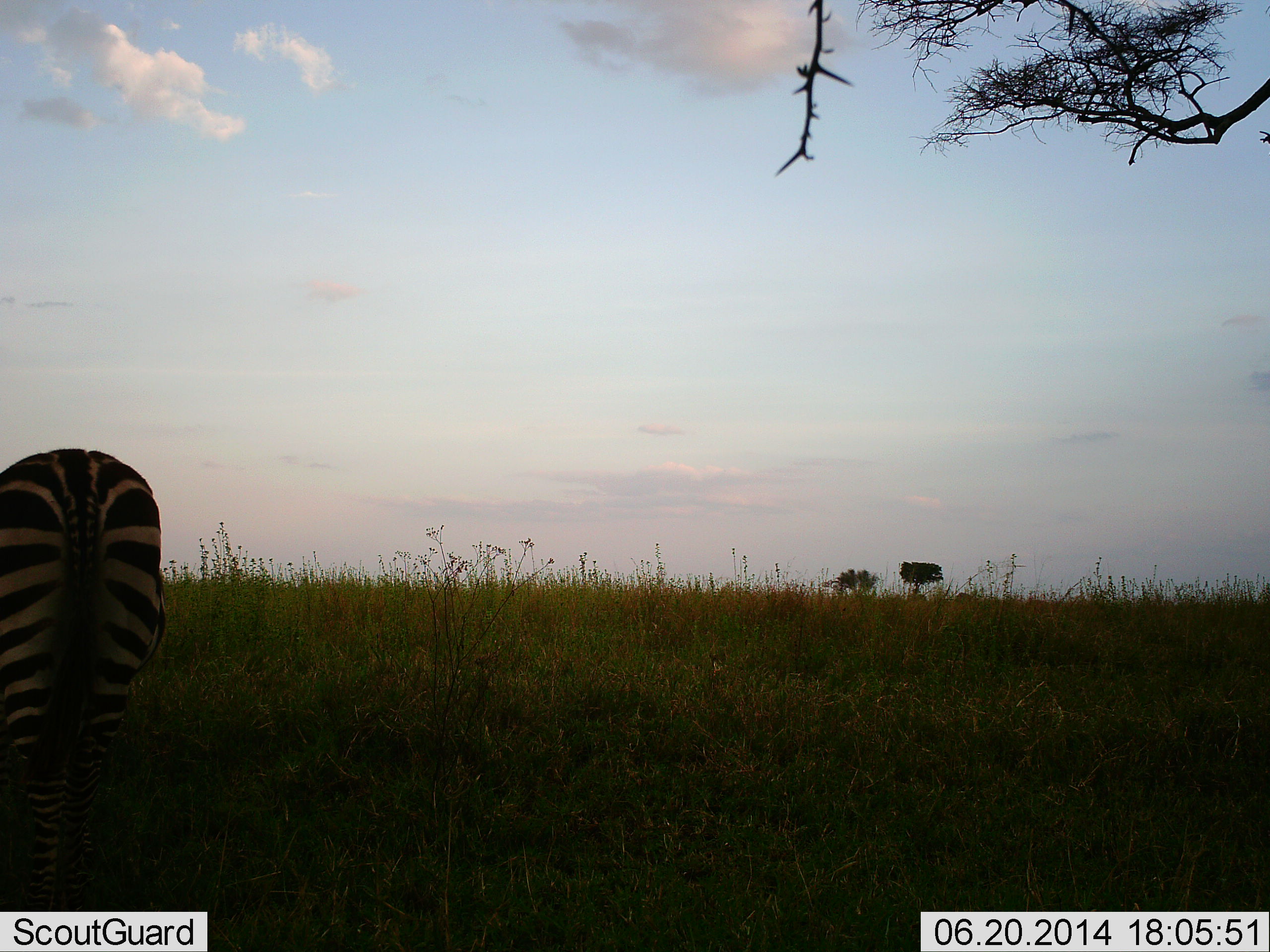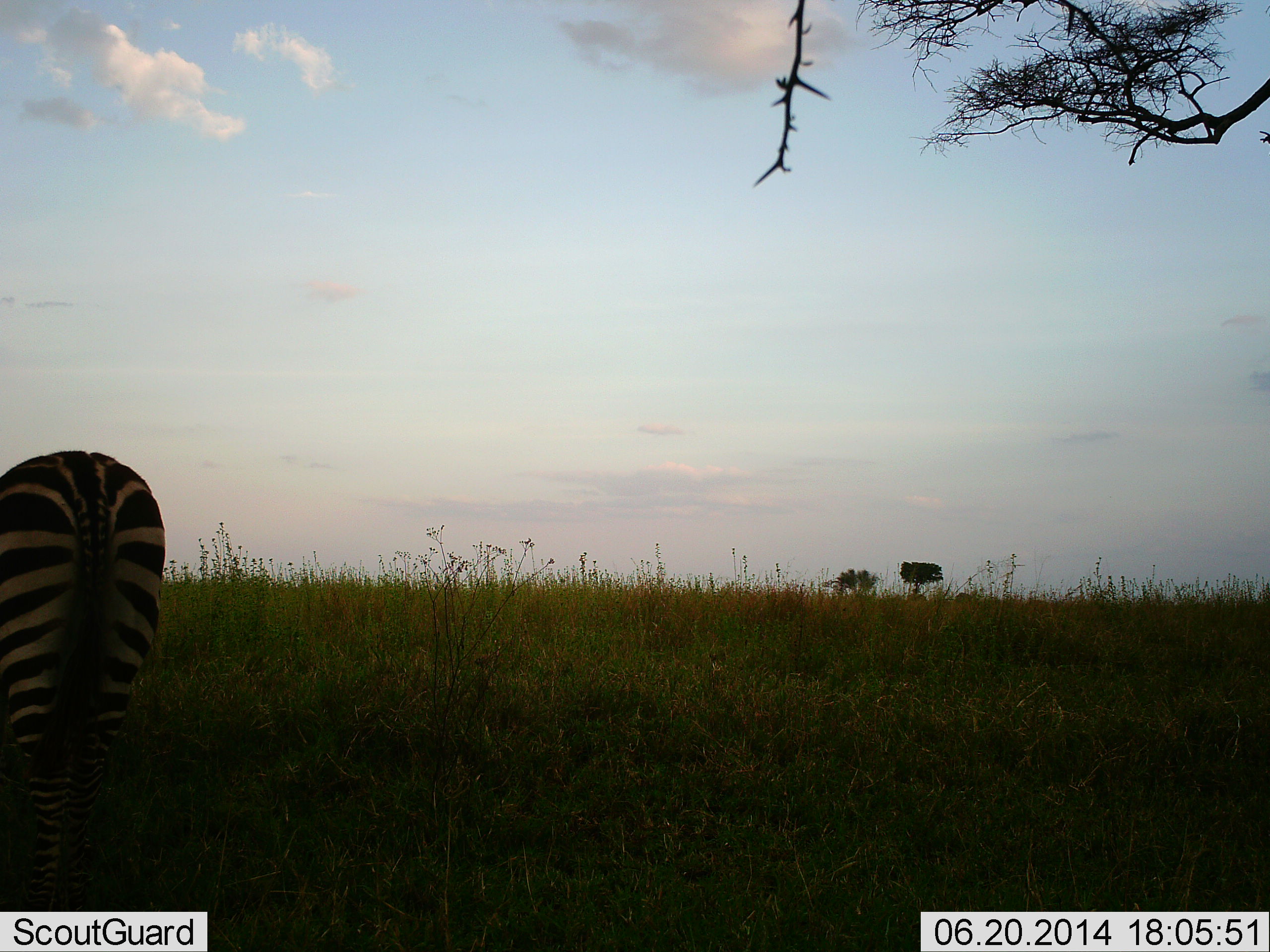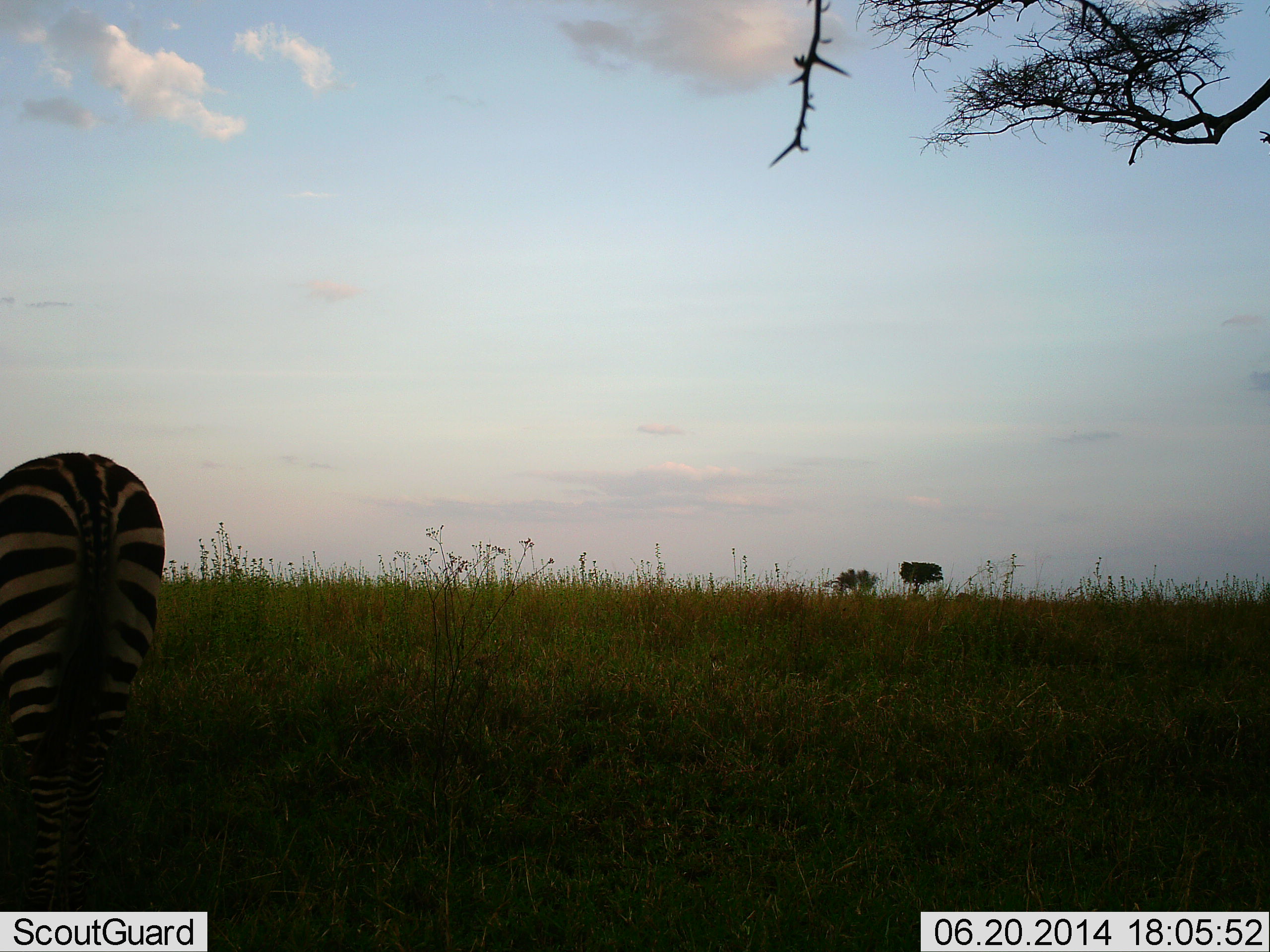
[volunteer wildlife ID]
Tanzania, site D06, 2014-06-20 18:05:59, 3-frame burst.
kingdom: Animalia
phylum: Chordata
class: Mammalia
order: Perissodactyla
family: Equidae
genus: Equus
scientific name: Equus quagga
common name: plains zebra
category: zebra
Zebra (plains zebra) (Equus quagga), count 1. Behavior (volunteer vote fractions): standing 50%, resting 0%, moving 20%, interacting 0%. Young present (vote fraction): 0%. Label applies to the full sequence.